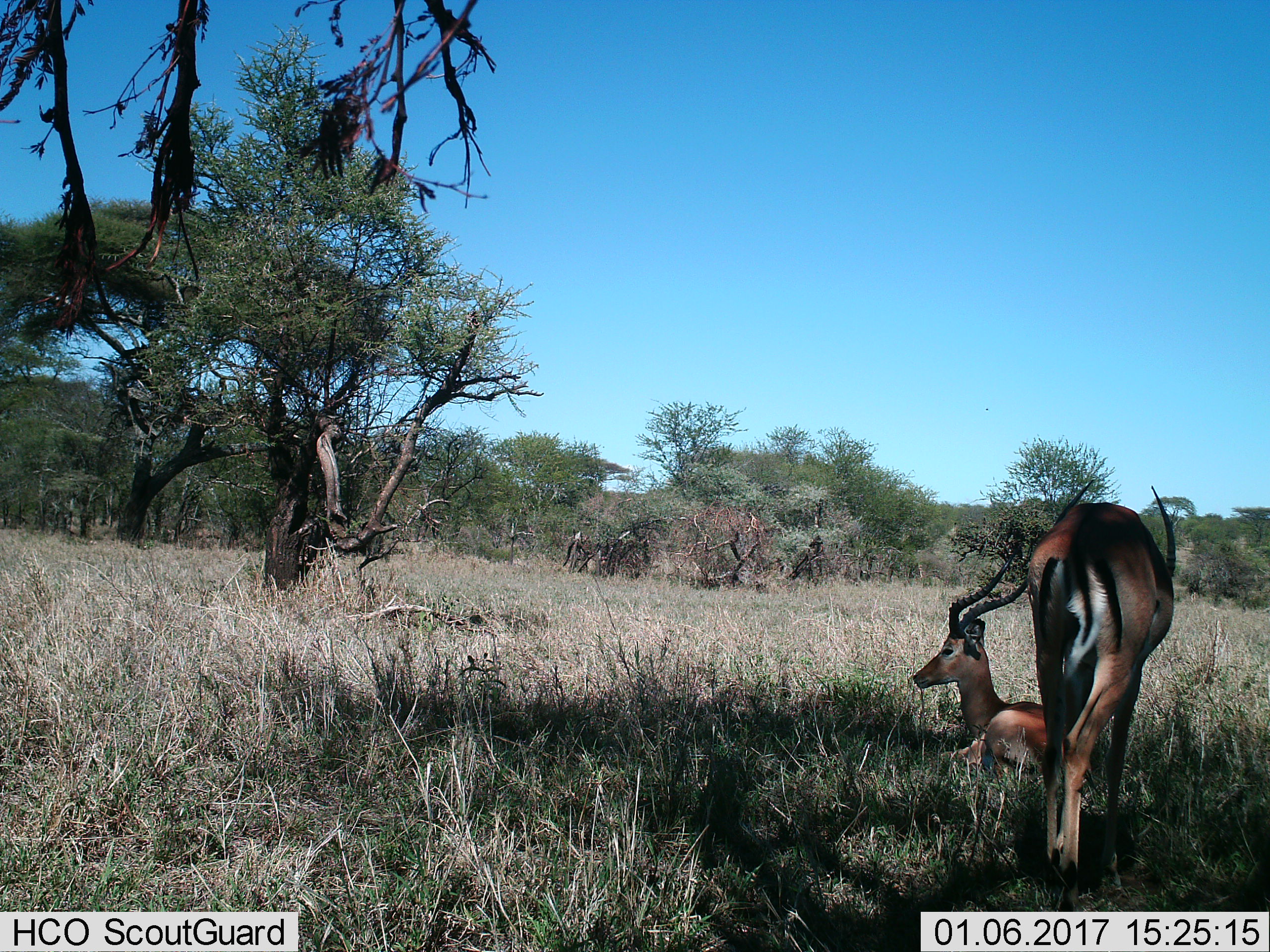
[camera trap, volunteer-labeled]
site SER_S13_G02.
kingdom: Animalia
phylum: Chordata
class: Mammalia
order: Artiodactyla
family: Bovidae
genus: Eudorcas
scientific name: Eudorcas thomsonii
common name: thomson's gazelle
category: gazellethomsons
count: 2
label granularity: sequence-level